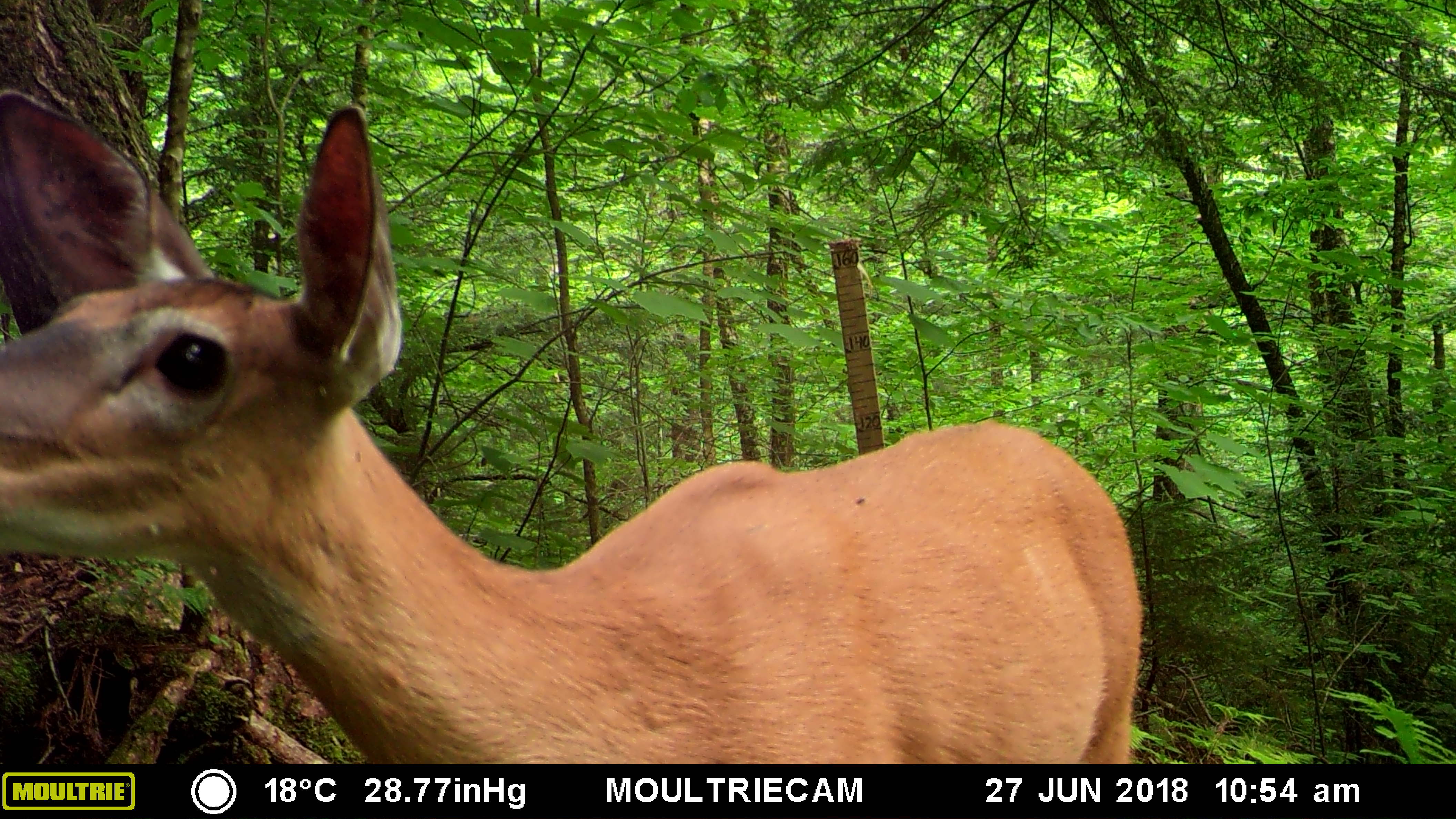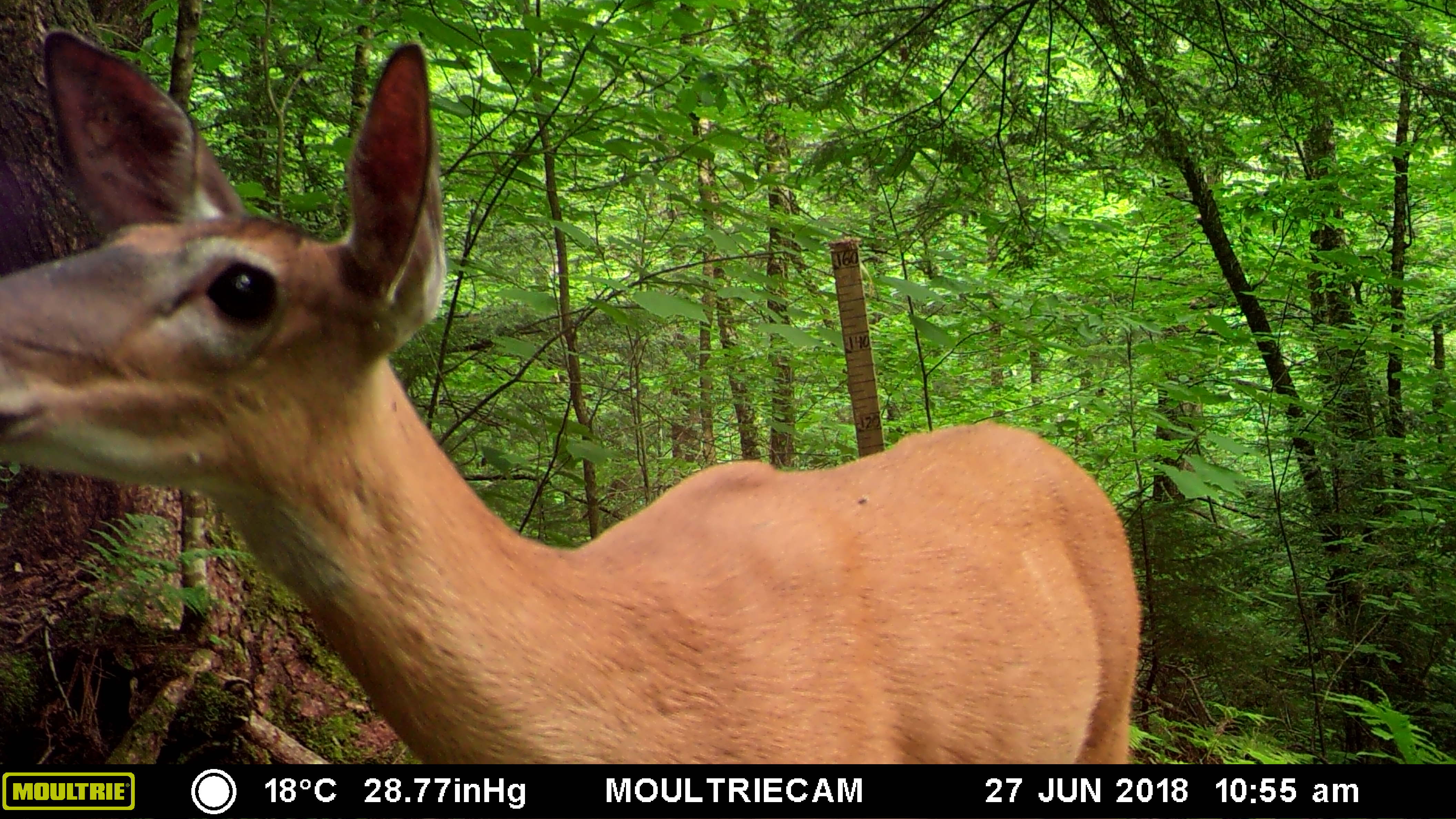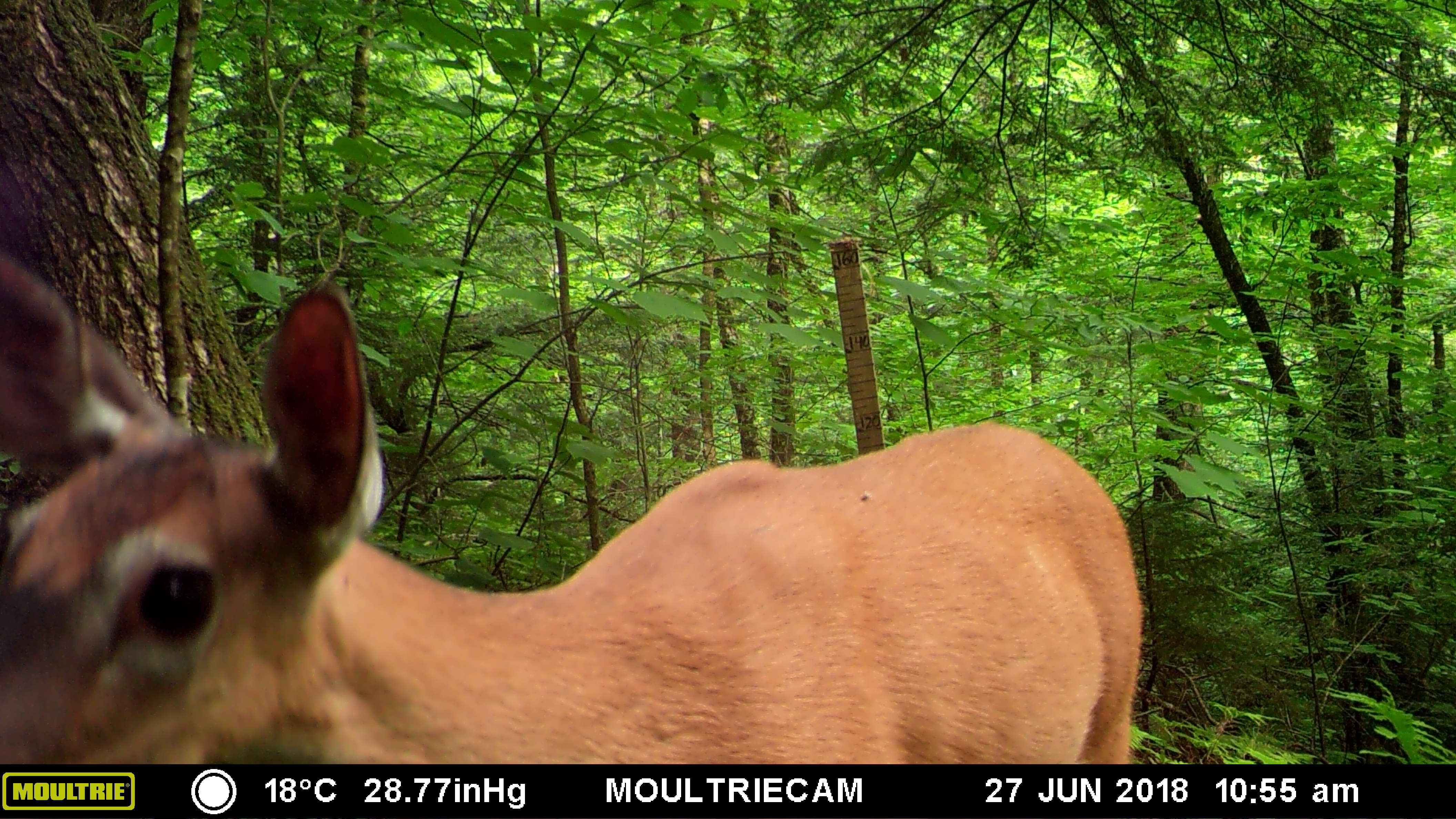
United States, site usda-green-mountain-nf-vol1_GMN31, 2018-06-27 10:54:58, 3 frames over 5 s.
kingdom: Animalia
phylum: Chordata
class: Mammalia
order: Artiodactyla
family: Cervidae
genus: Odocoileus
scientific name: Odocoileus virginianus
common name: white-tailed deer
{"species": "white-tailed deer (Odocoileus virginianus)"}